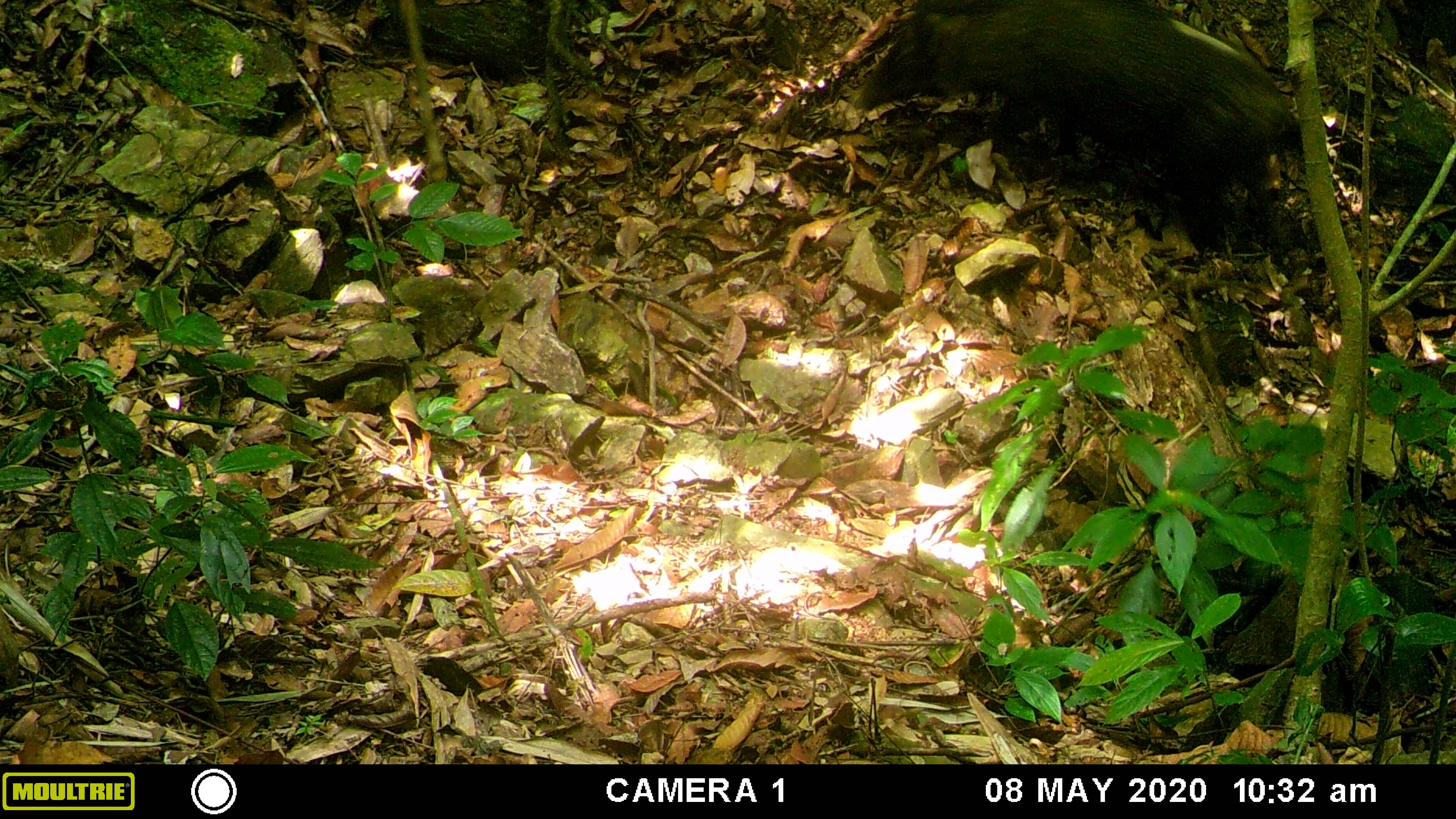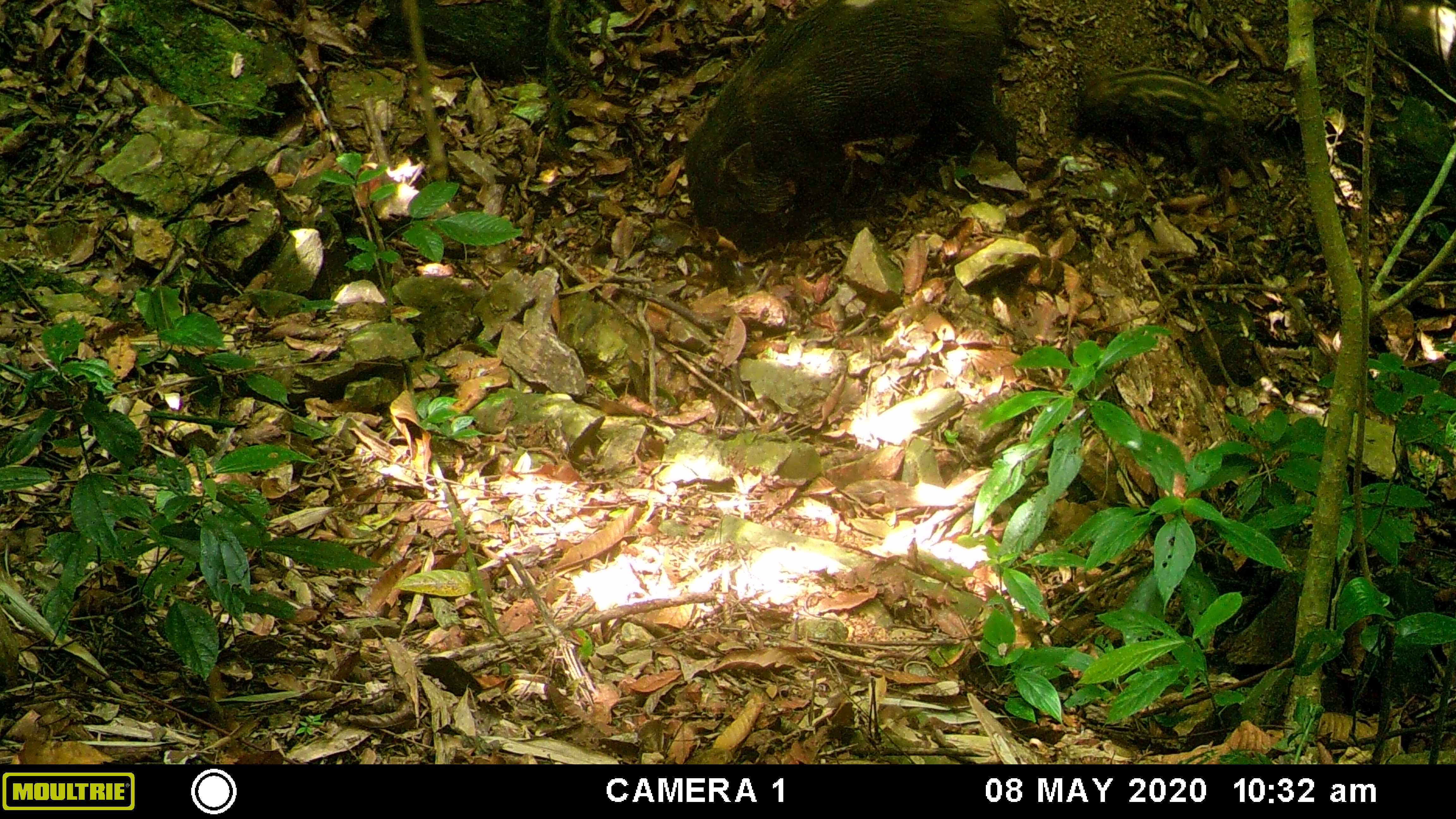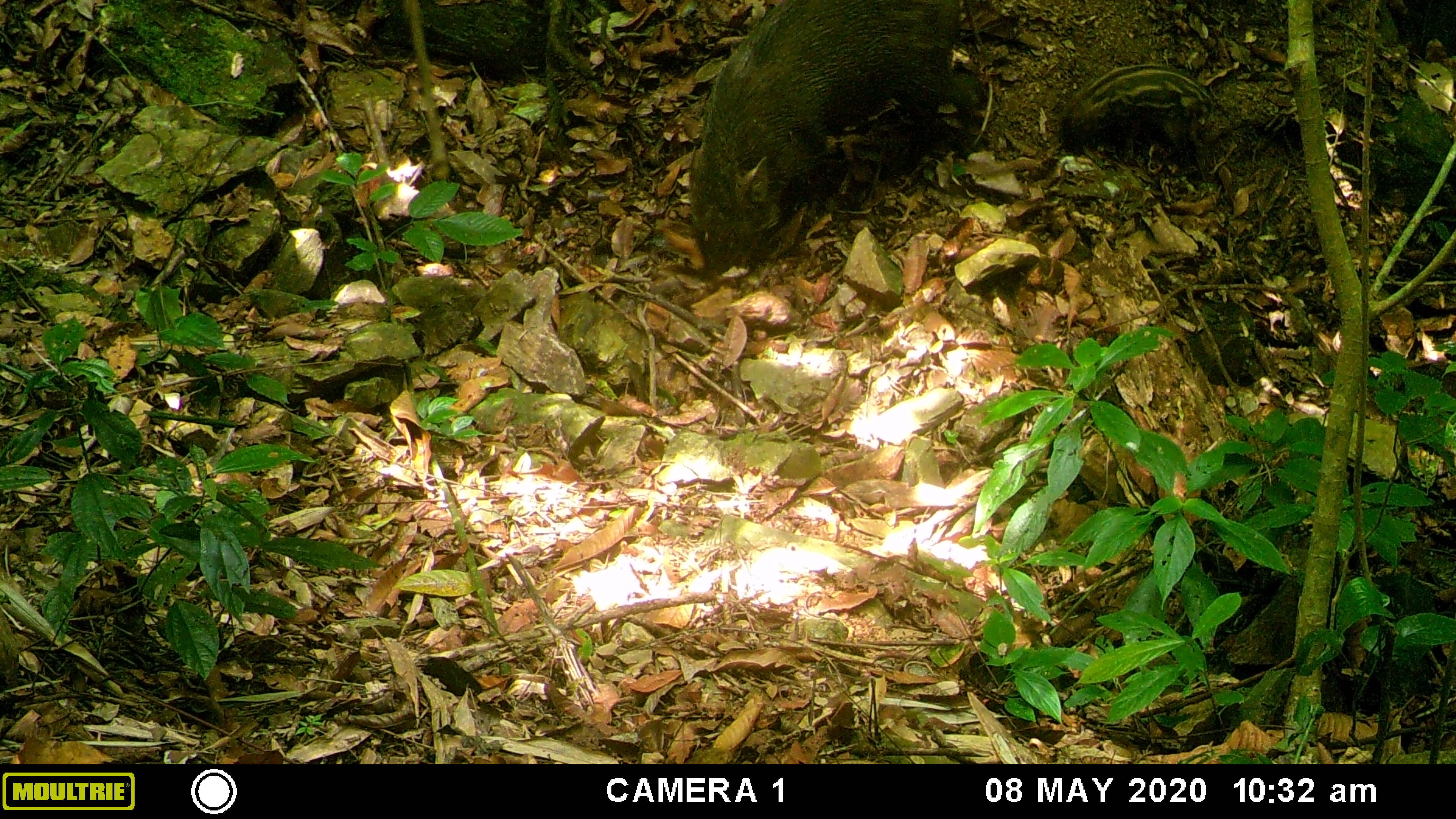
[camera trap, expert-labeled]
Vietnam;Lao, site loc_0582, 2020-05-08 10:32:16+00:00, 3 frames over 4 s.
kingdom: Animalia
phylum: Chordata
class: Mammalia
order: Artiodactyla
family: Suidae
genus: Sus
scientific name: Sus scrofa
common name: eurasian wild pig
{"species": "eurasian wild pig (Sus scrofa)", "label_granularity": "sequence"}